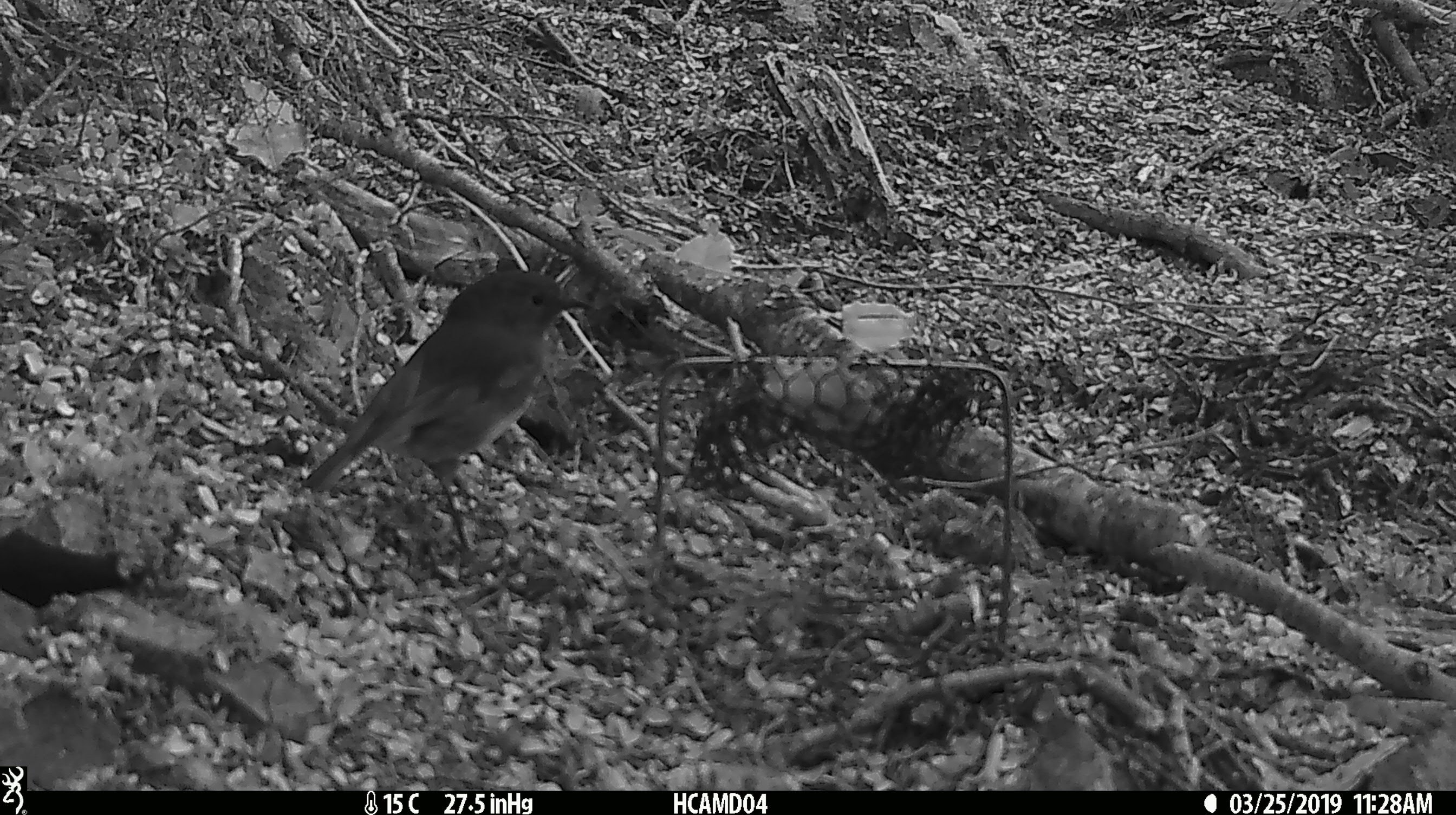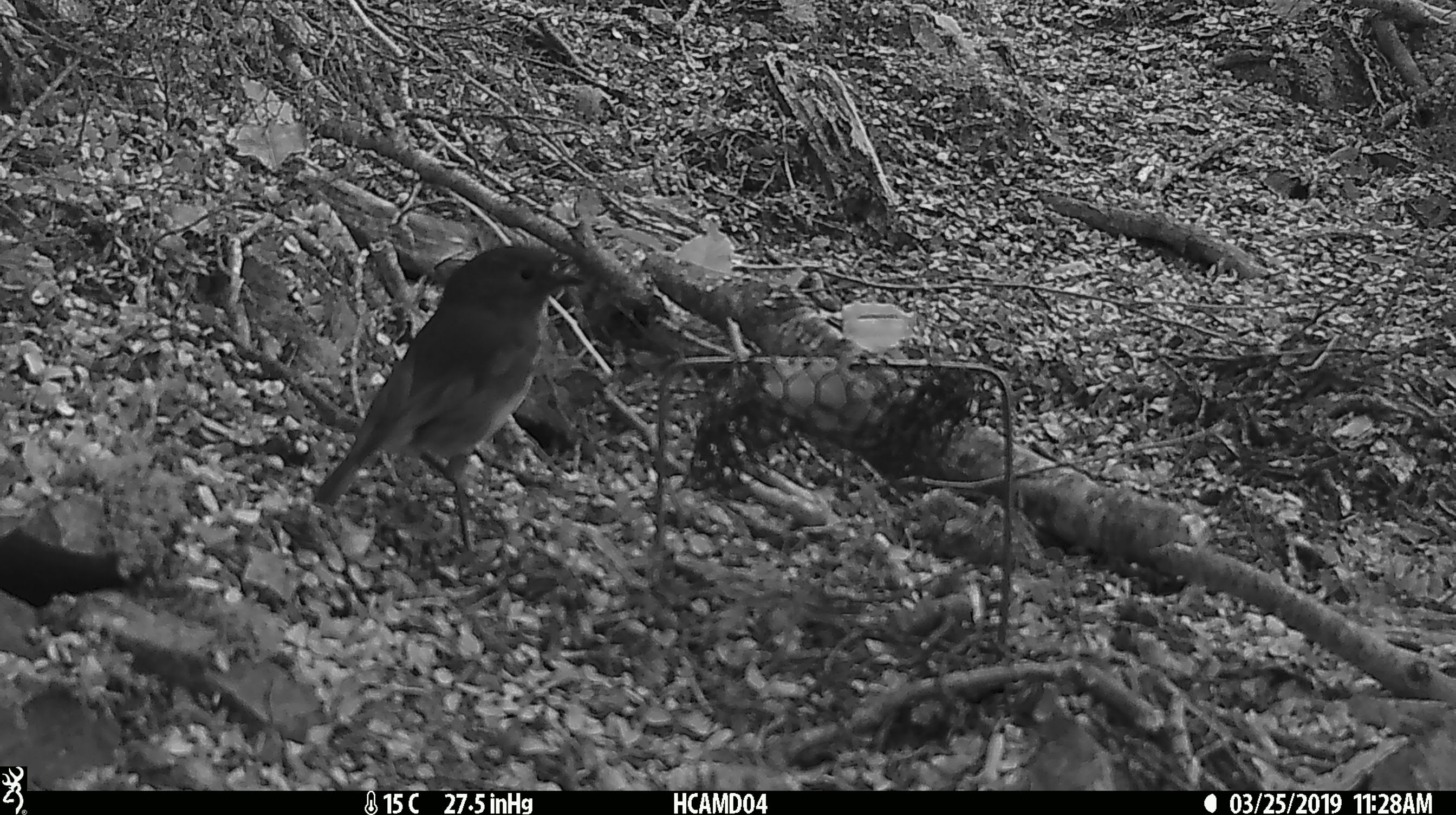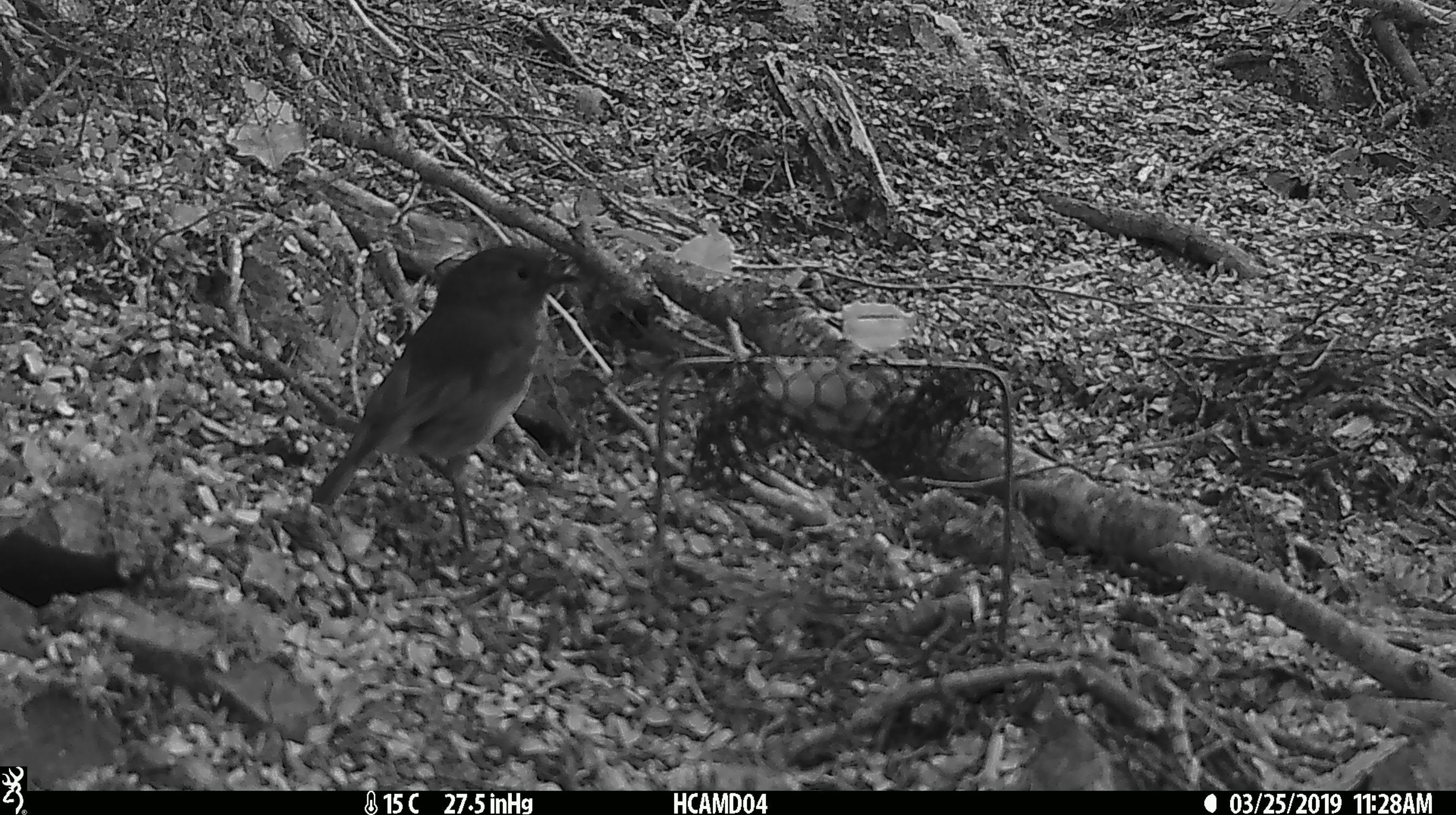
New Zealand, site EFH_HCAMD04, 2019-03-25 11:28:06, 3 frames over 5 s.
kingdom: Animalia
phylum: Chordata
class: Aves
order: Passeriformes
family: Petroicidae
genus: Petroica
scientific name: Petroica australis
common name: new zealand robin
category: robin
Robin (new zealand robin) (Petroica australis).